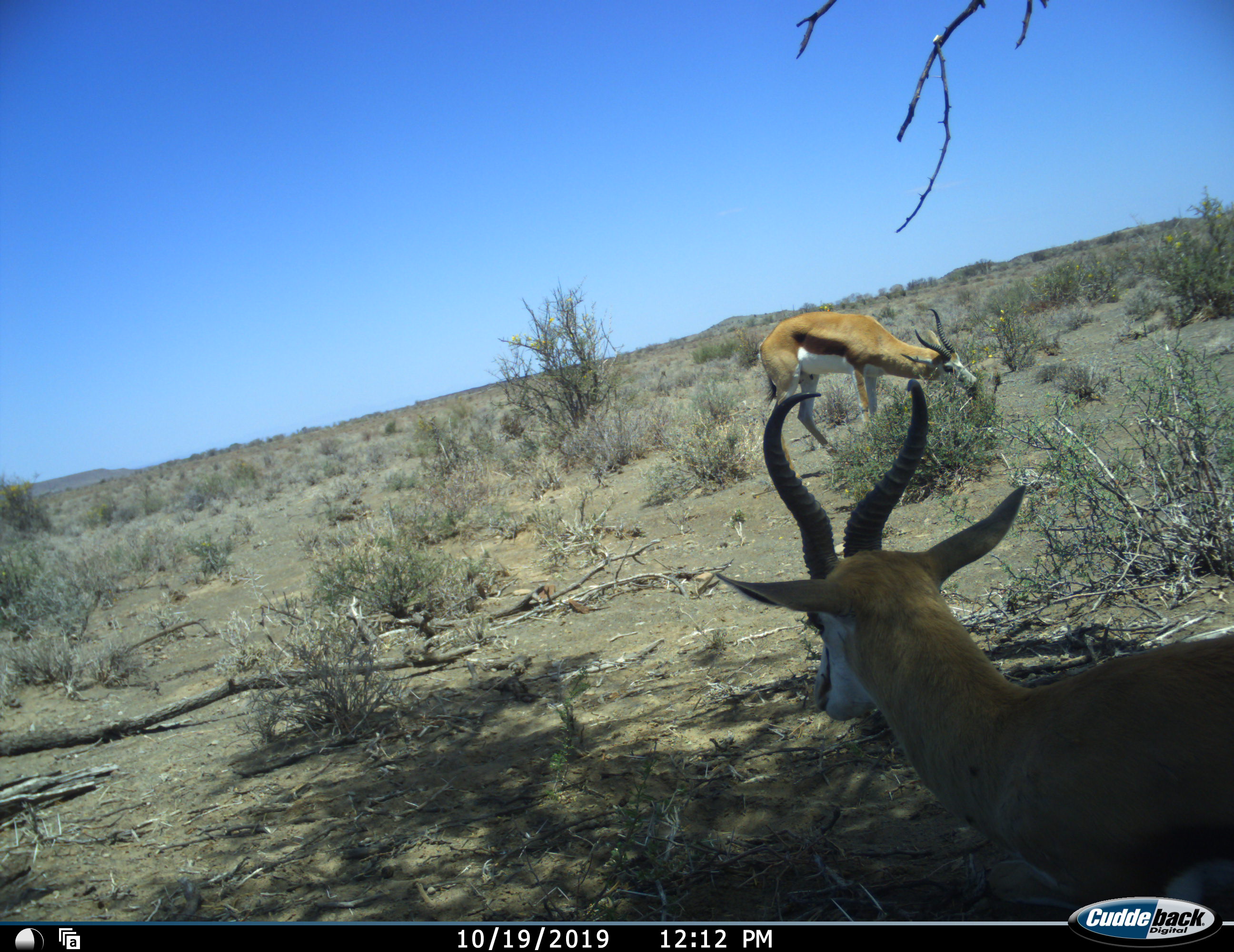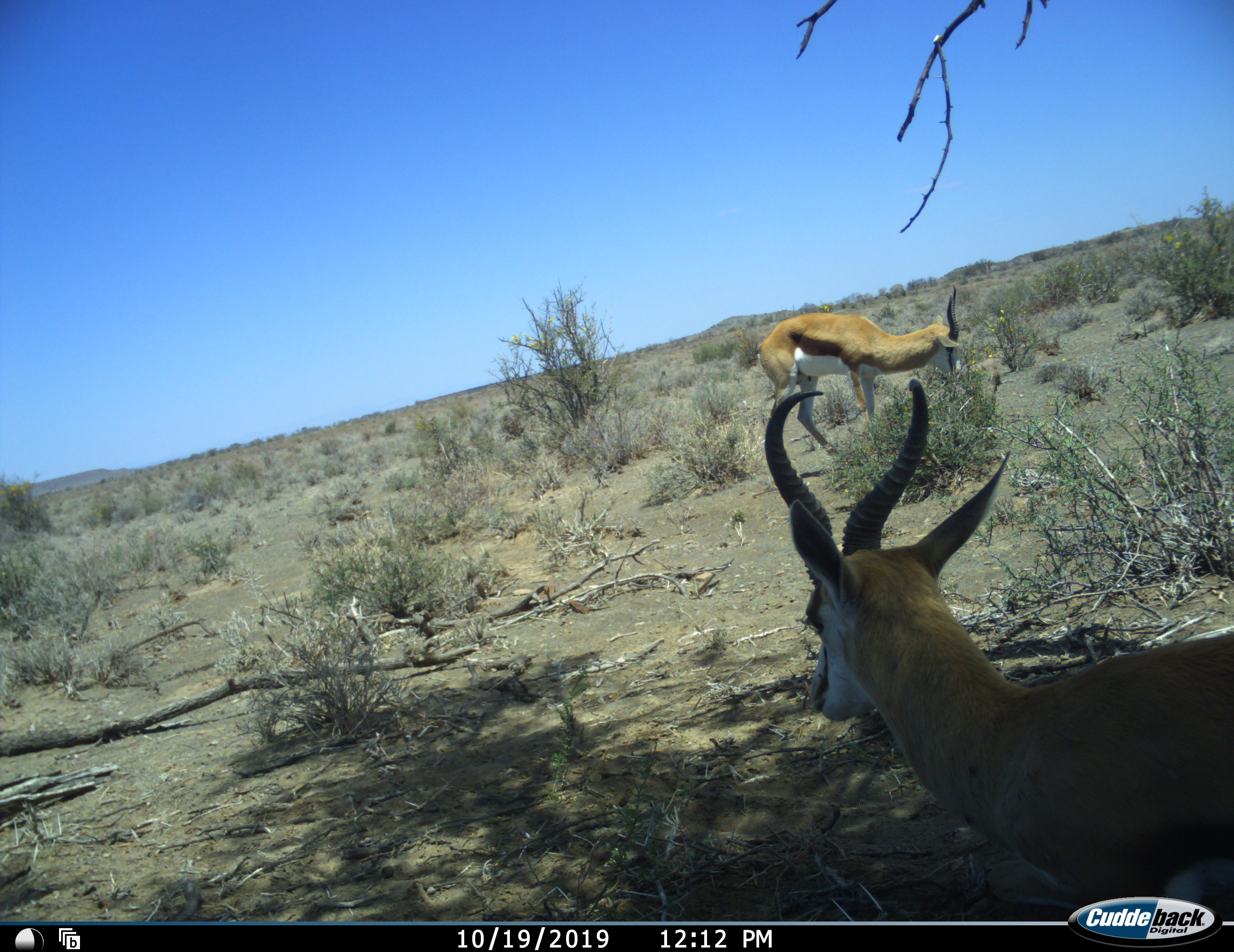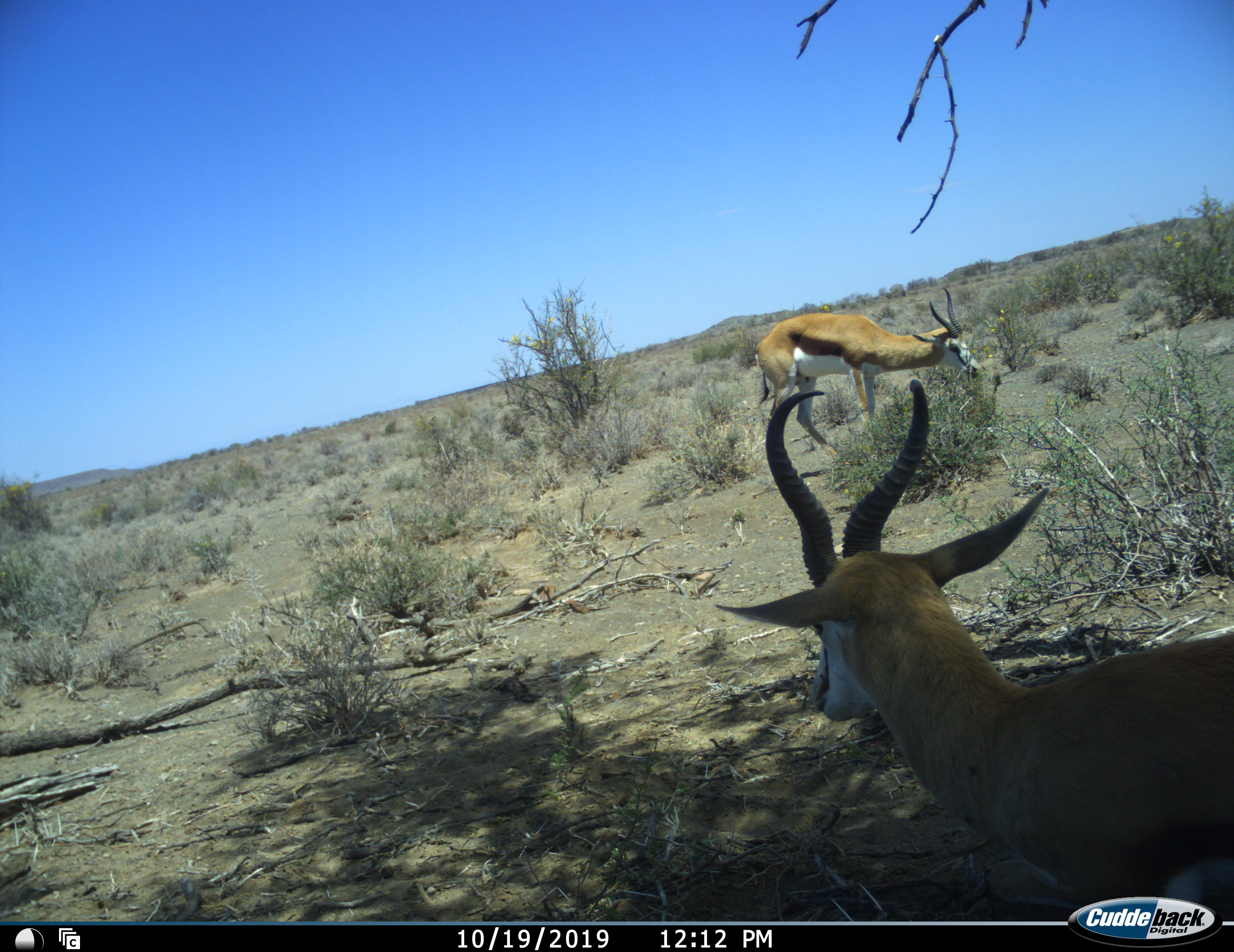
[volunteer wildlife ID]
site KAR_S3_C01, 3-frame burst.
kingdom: Animalia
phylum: Chordata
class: Mammalia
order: Artiodactyla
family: Bovidae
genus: Antidorcas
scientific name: Antidorcas marsupialis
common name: springbok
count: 2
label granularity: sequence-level